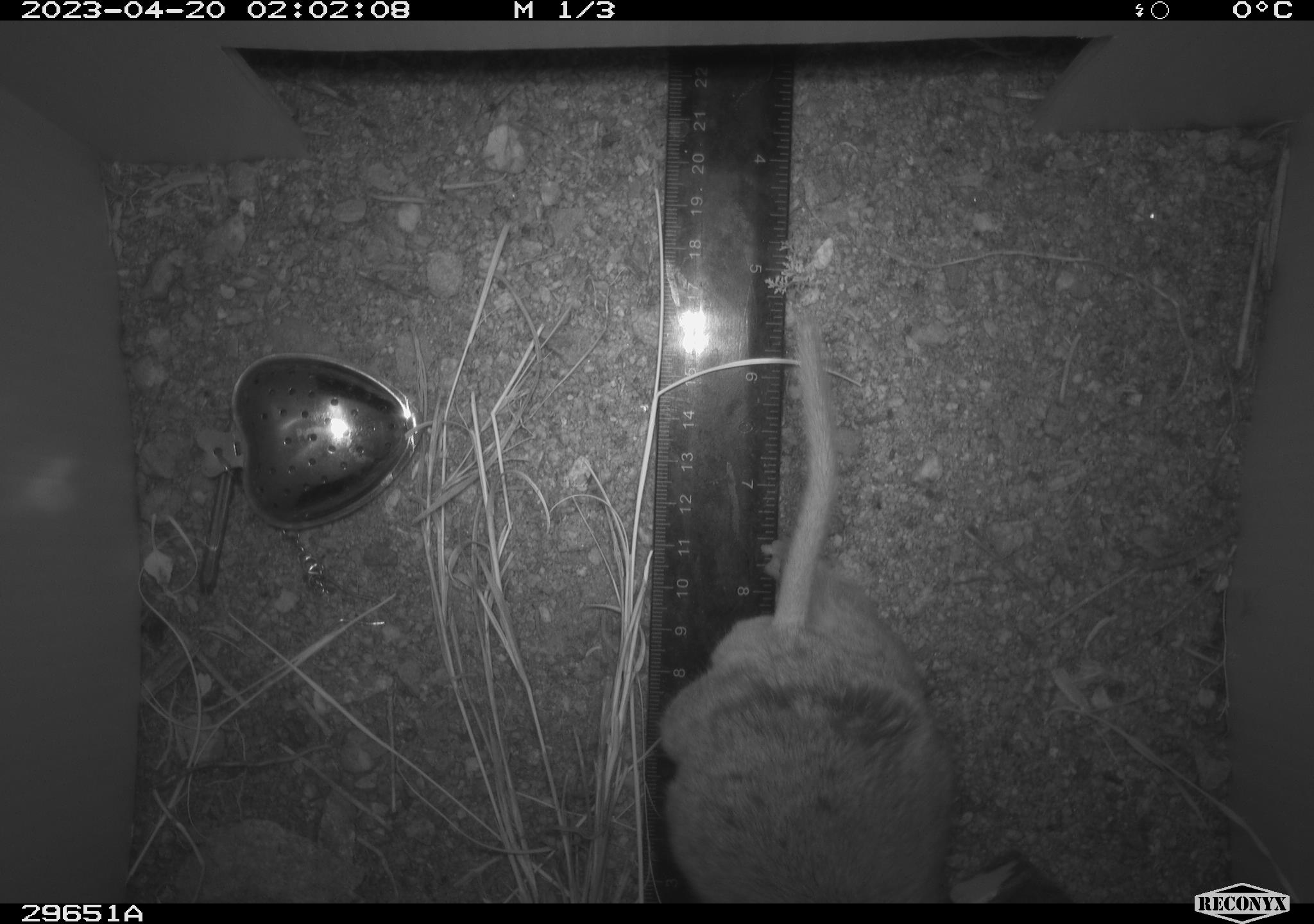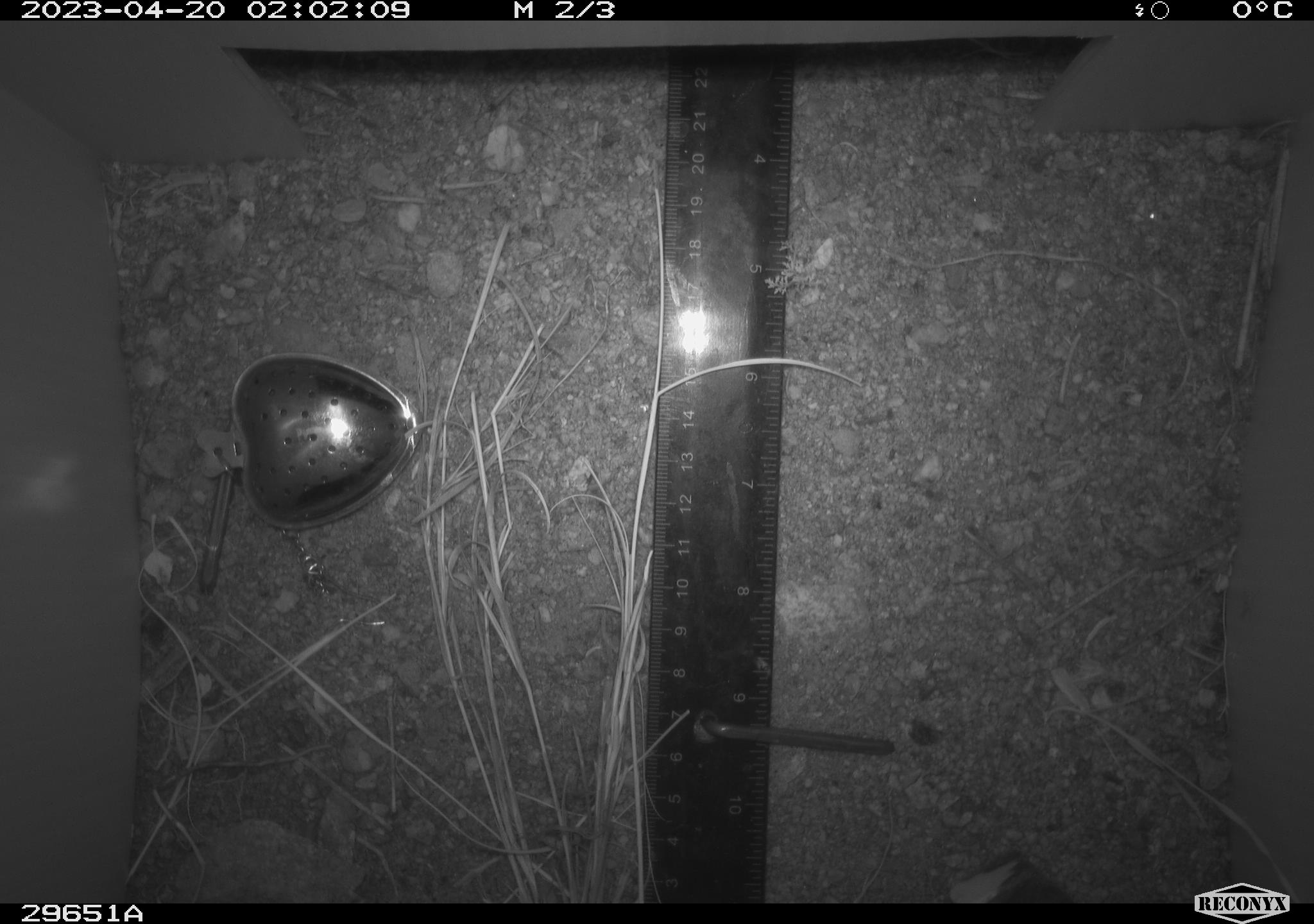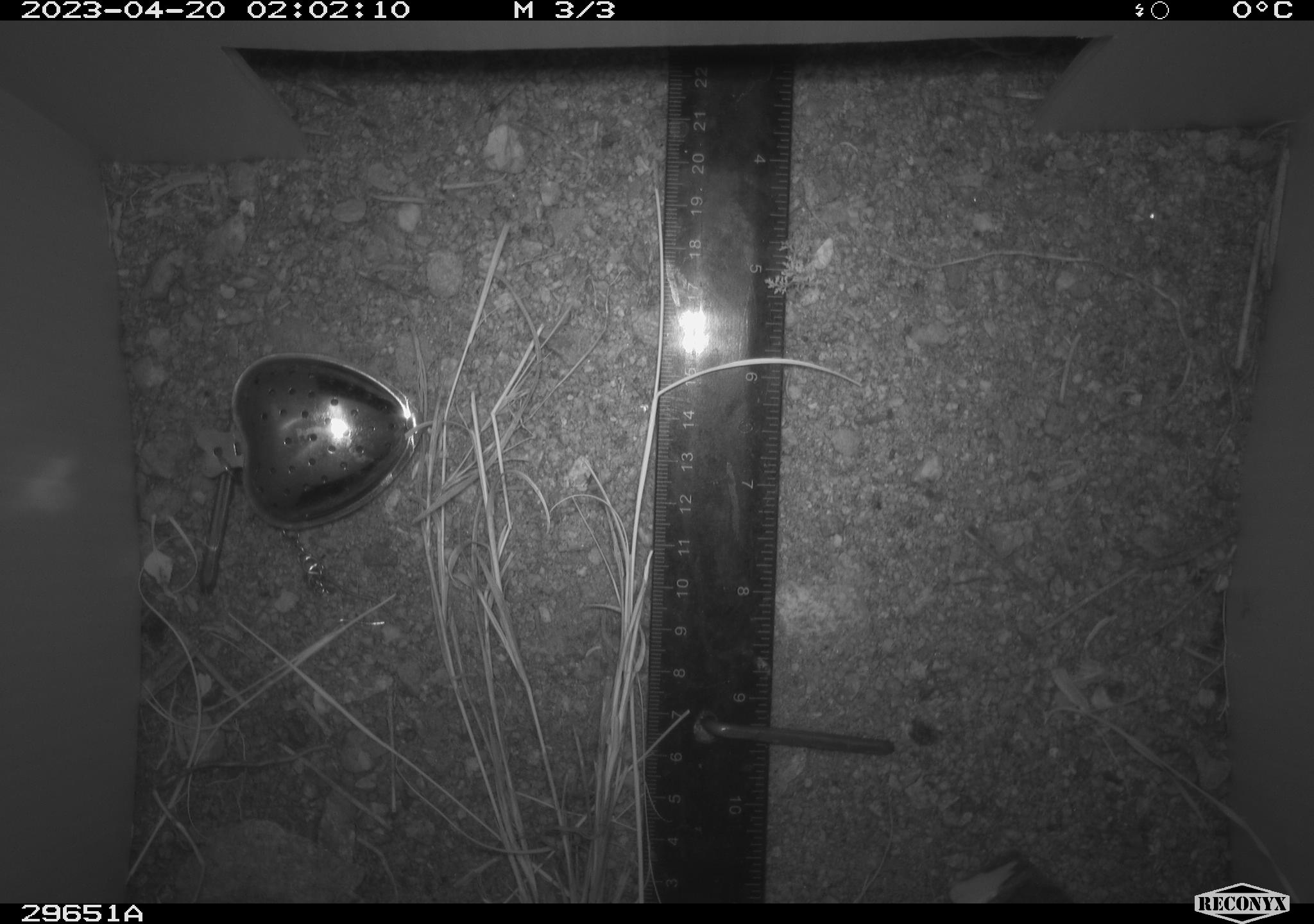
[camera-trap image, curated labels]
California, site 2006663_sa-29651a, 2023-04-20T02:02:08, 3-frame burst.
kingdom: Animalia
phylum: Chordata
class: Mammalia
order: Rodentia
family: Cricetidae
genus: Neotoma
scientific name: Neotoma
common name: pack rat or woodrat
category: neotoma species